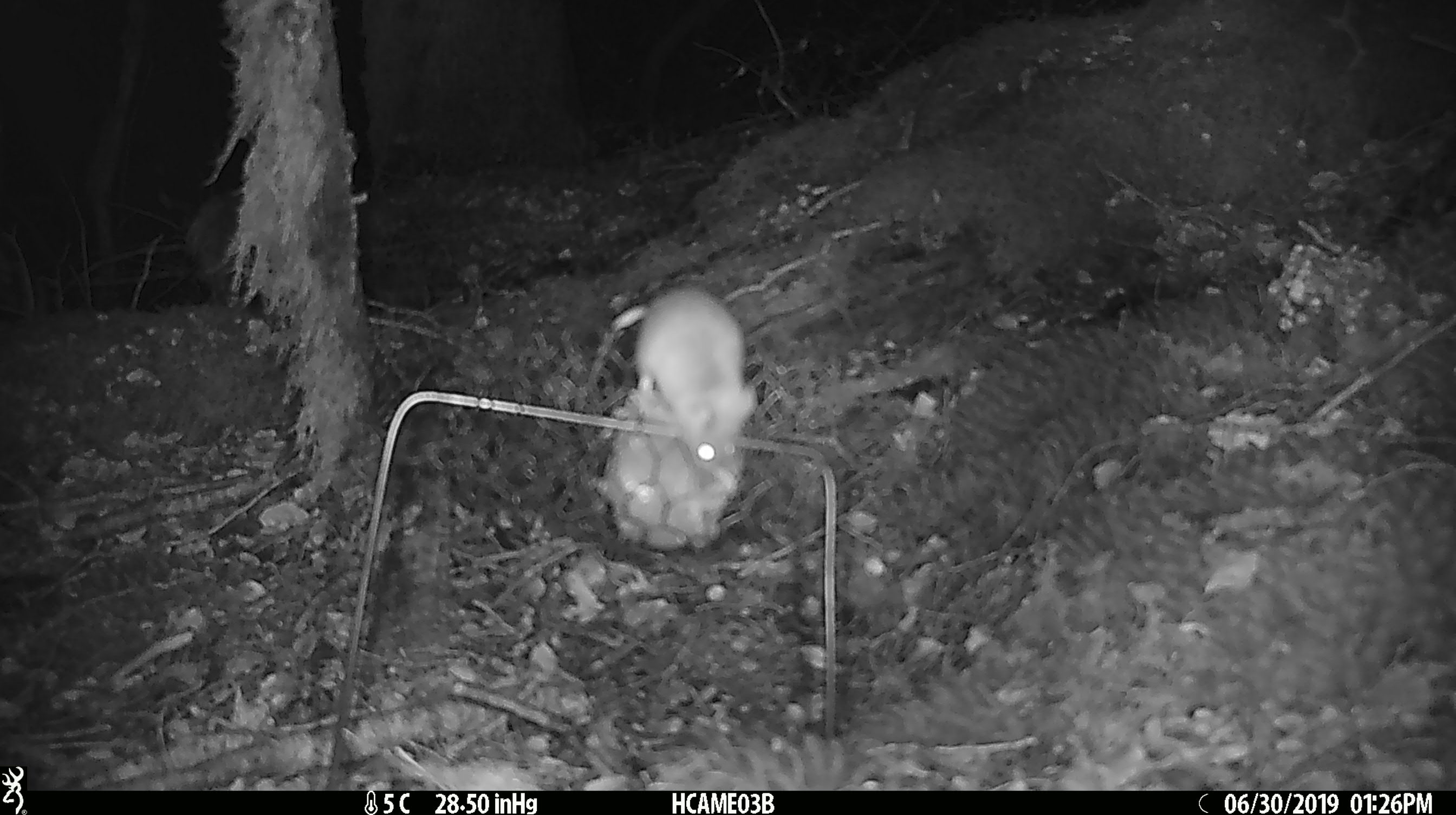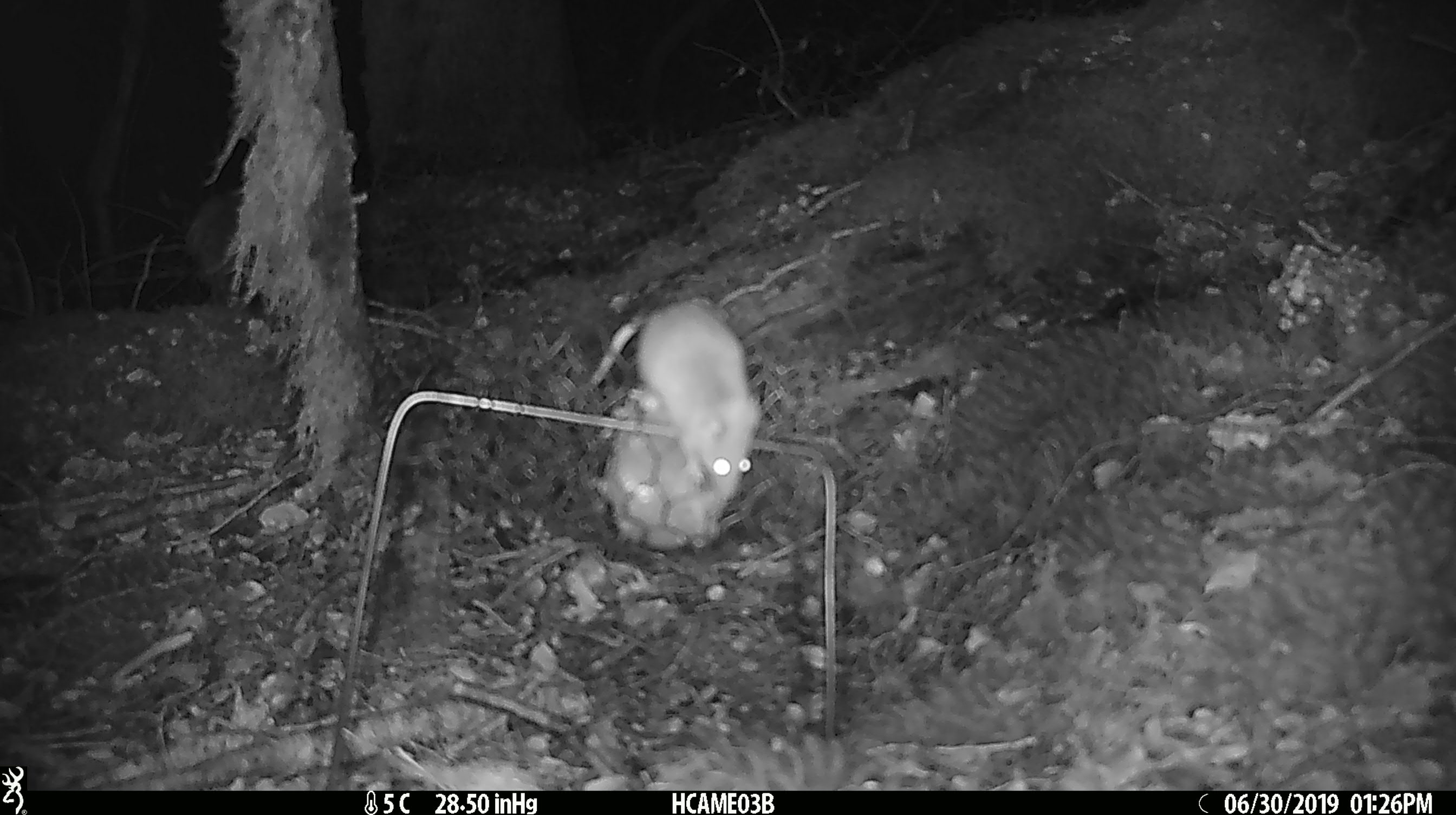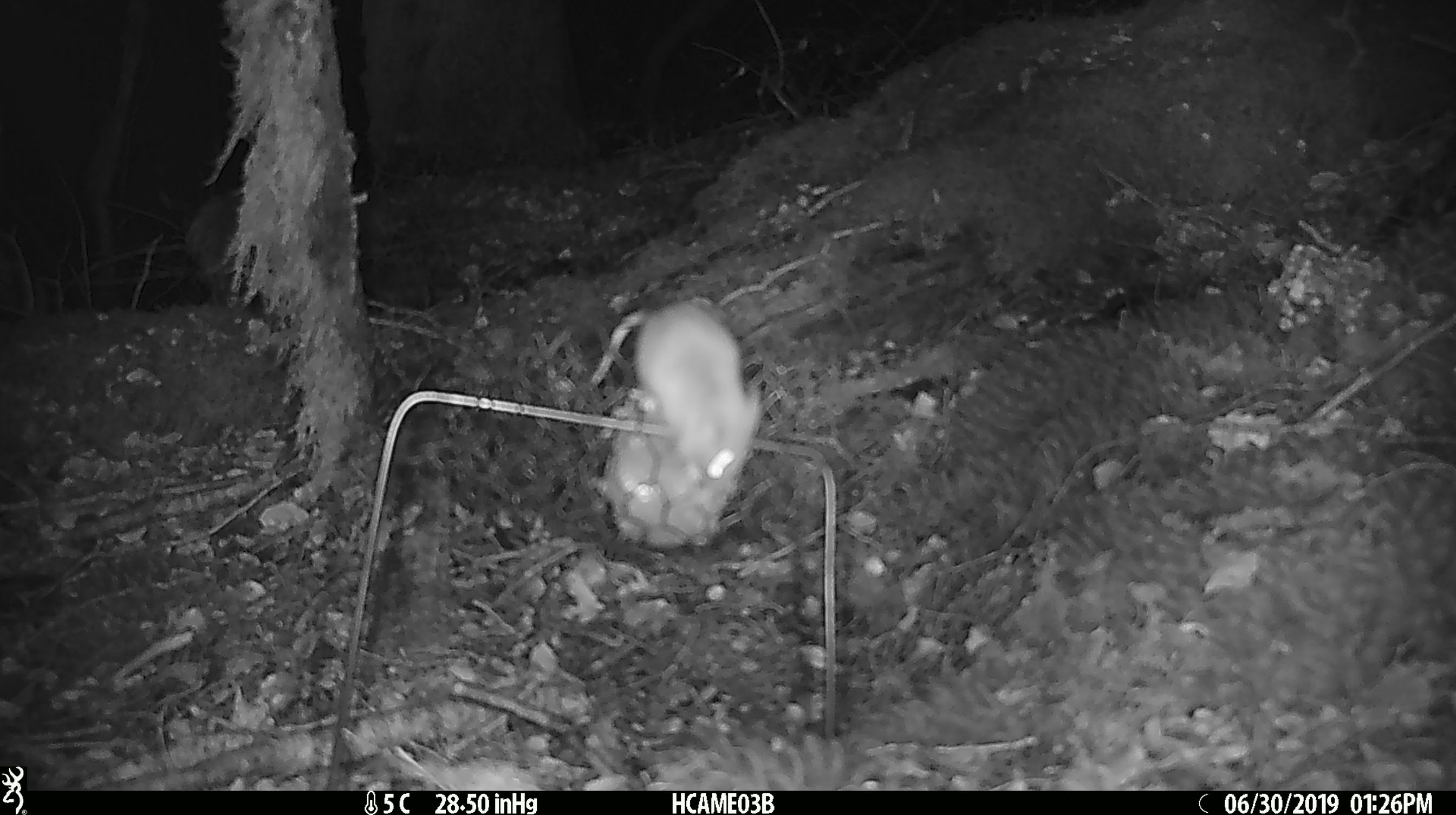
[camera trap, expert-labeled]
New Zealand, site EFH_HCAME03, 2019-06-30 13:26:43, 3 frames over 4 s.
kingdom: Animalia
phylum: Chordata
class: Mammalia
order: Rodentia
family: Muridae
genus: Mus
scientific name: Mus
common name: mouse